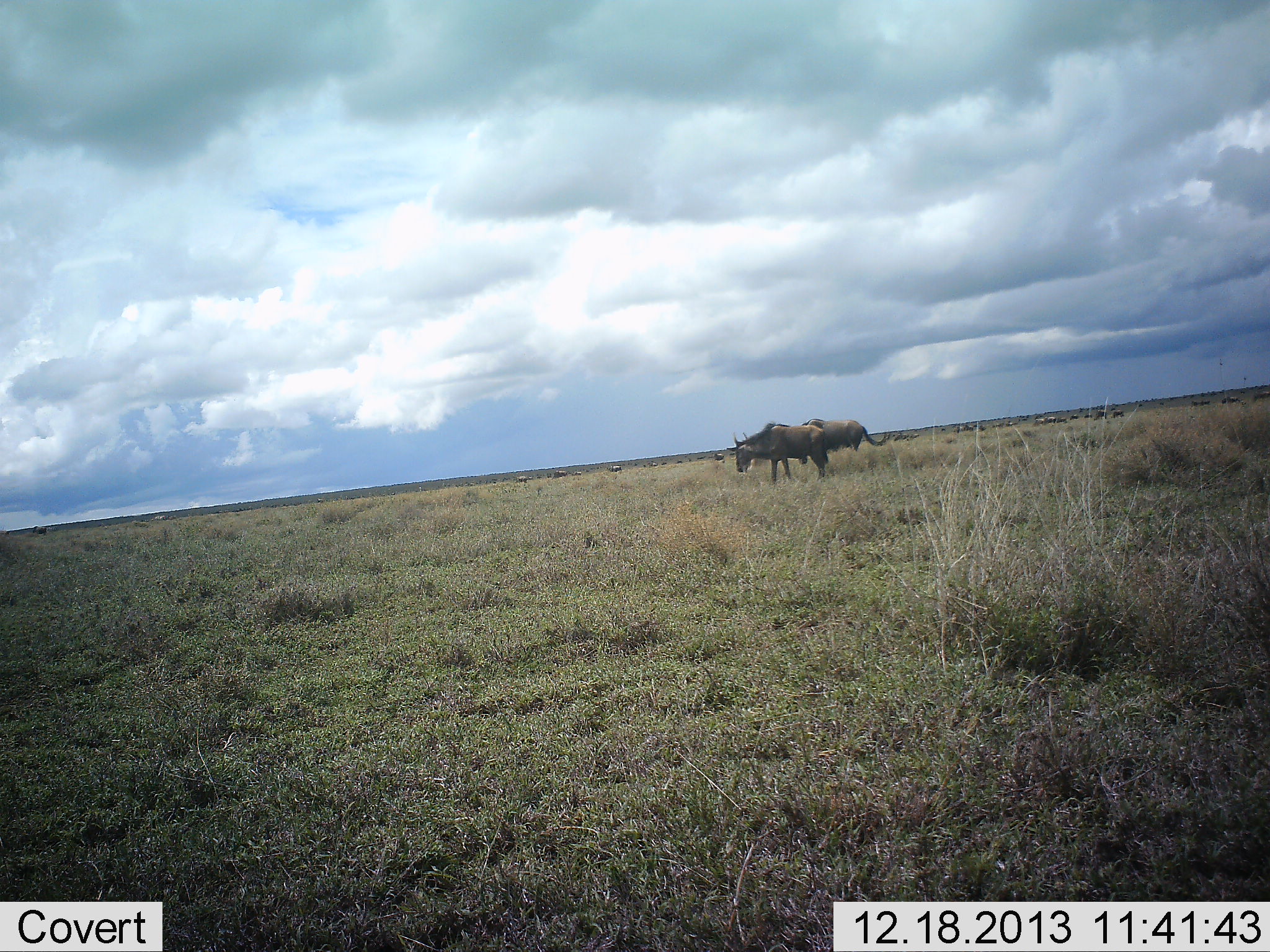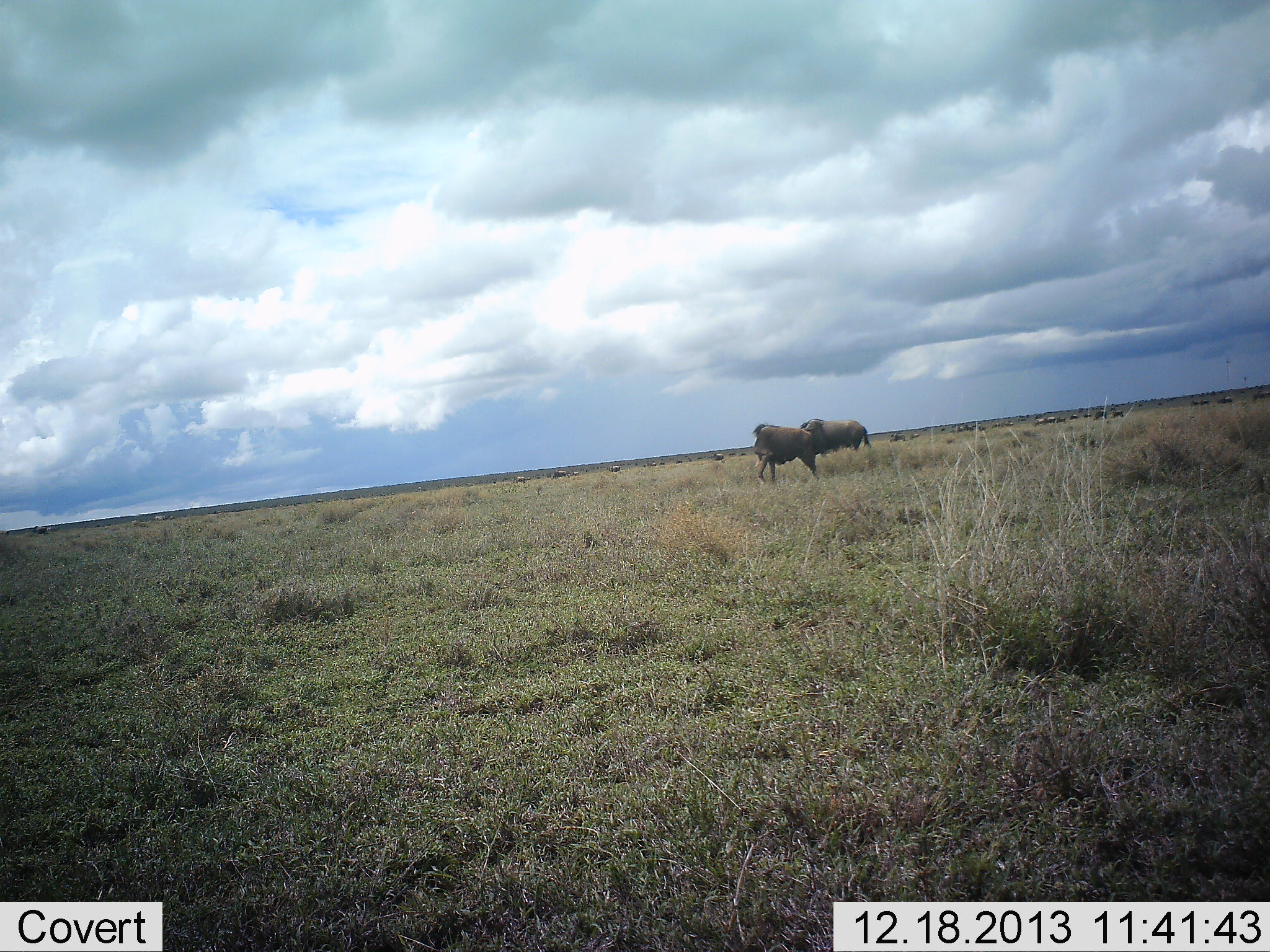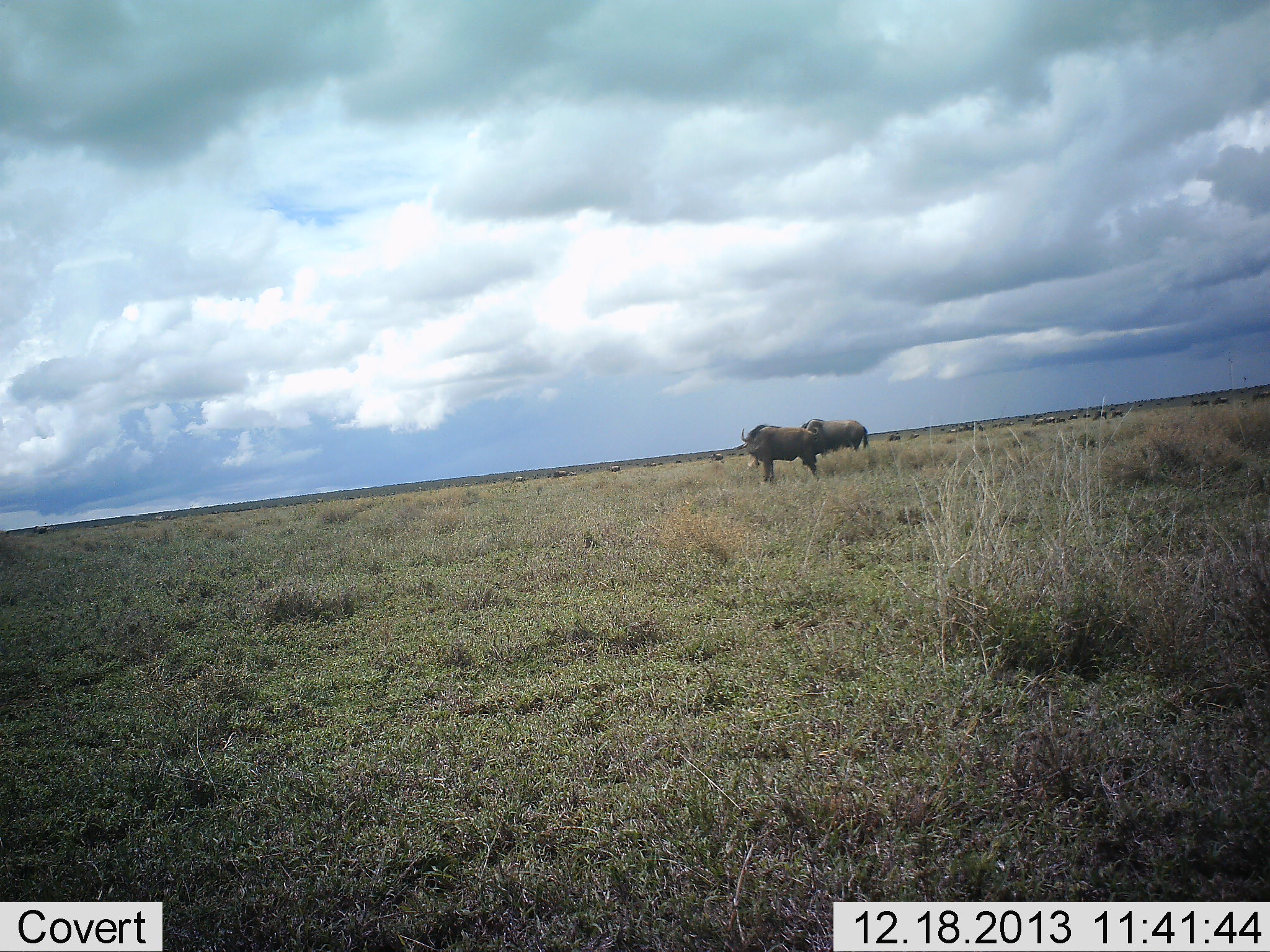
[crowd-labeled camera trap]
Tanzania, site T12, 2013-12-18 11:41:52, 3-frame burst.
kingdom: Animalia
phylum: Chordata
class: Mammalia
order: Artiodactyla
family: Bovidae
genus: Connochaetes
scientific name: Connochaetes taurinus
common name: blue wildebeest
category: wildebeest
Wildebeest (blue wildebeest) (Connochaetes taurinus), count 11-50. Behavior (volunteer vote fractions): standing 100%, resting 10%, moving 30%, interacting 10%. Young present (vote fraction): 0%. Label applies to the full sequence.